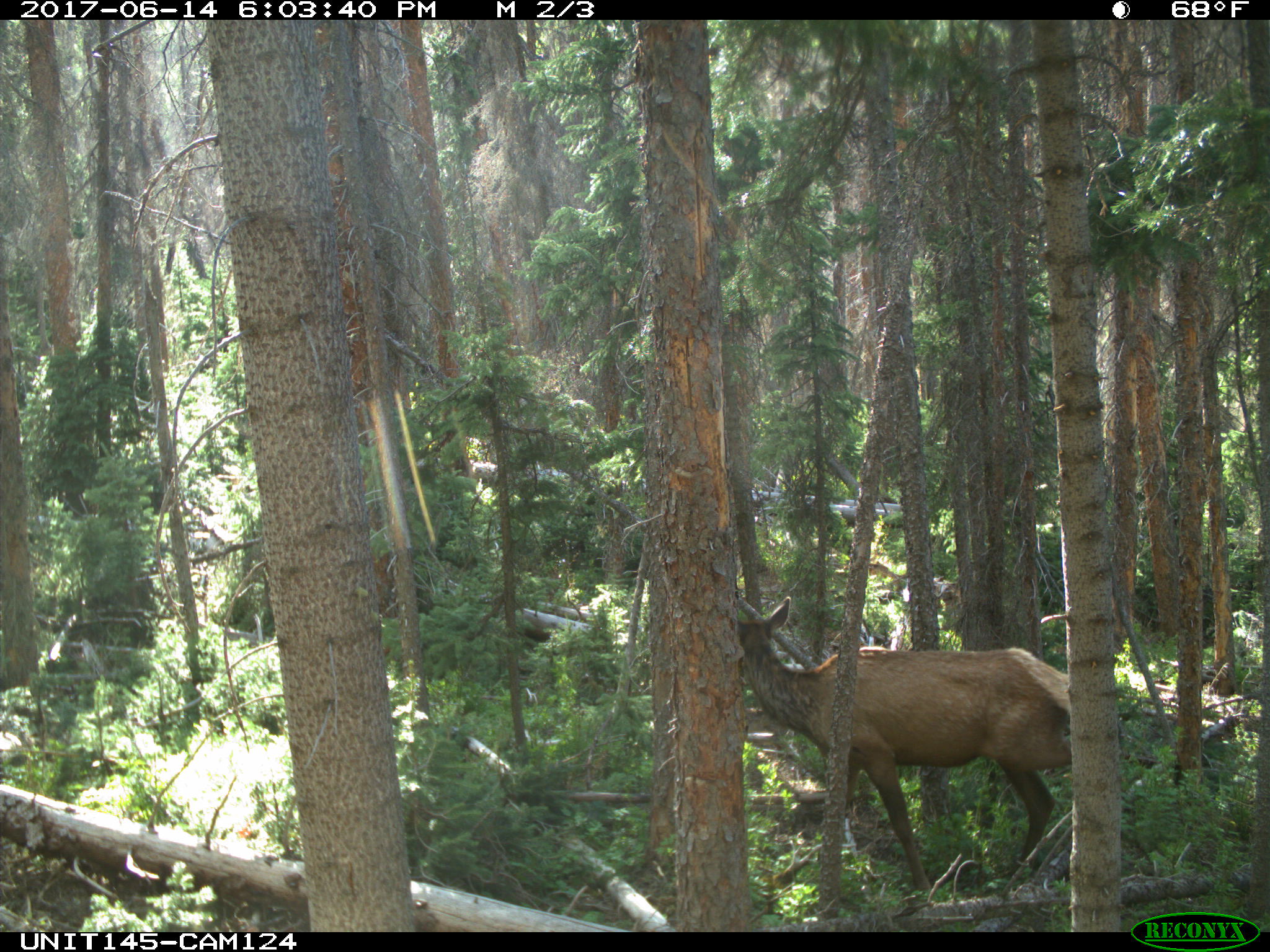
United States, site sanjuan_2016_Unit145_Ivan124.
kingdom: Animalia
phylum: Chordata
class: Mammalia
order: Artiodactyla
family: Cervidae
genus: Cervus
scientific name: Cervus elaphus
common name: red deer